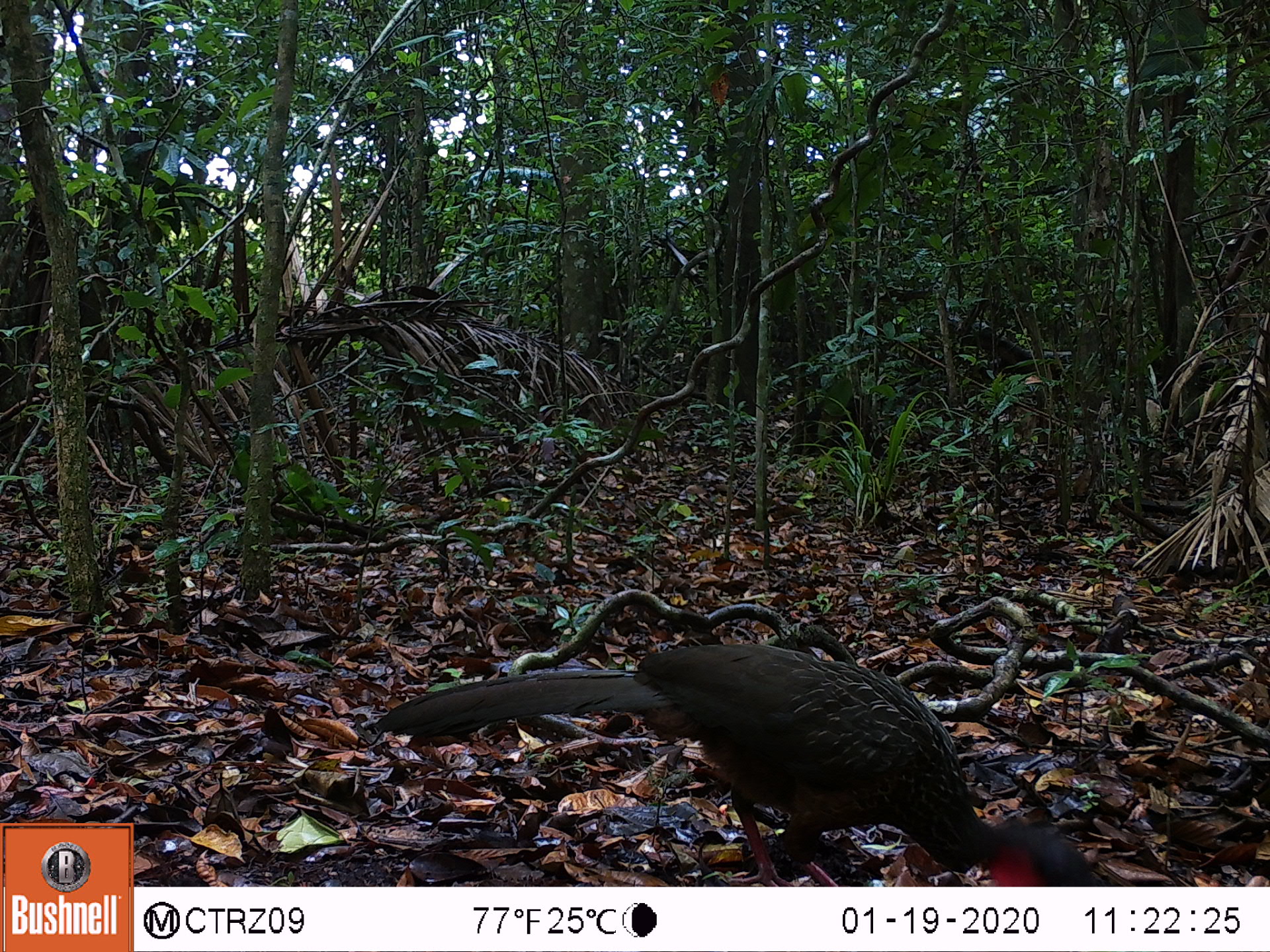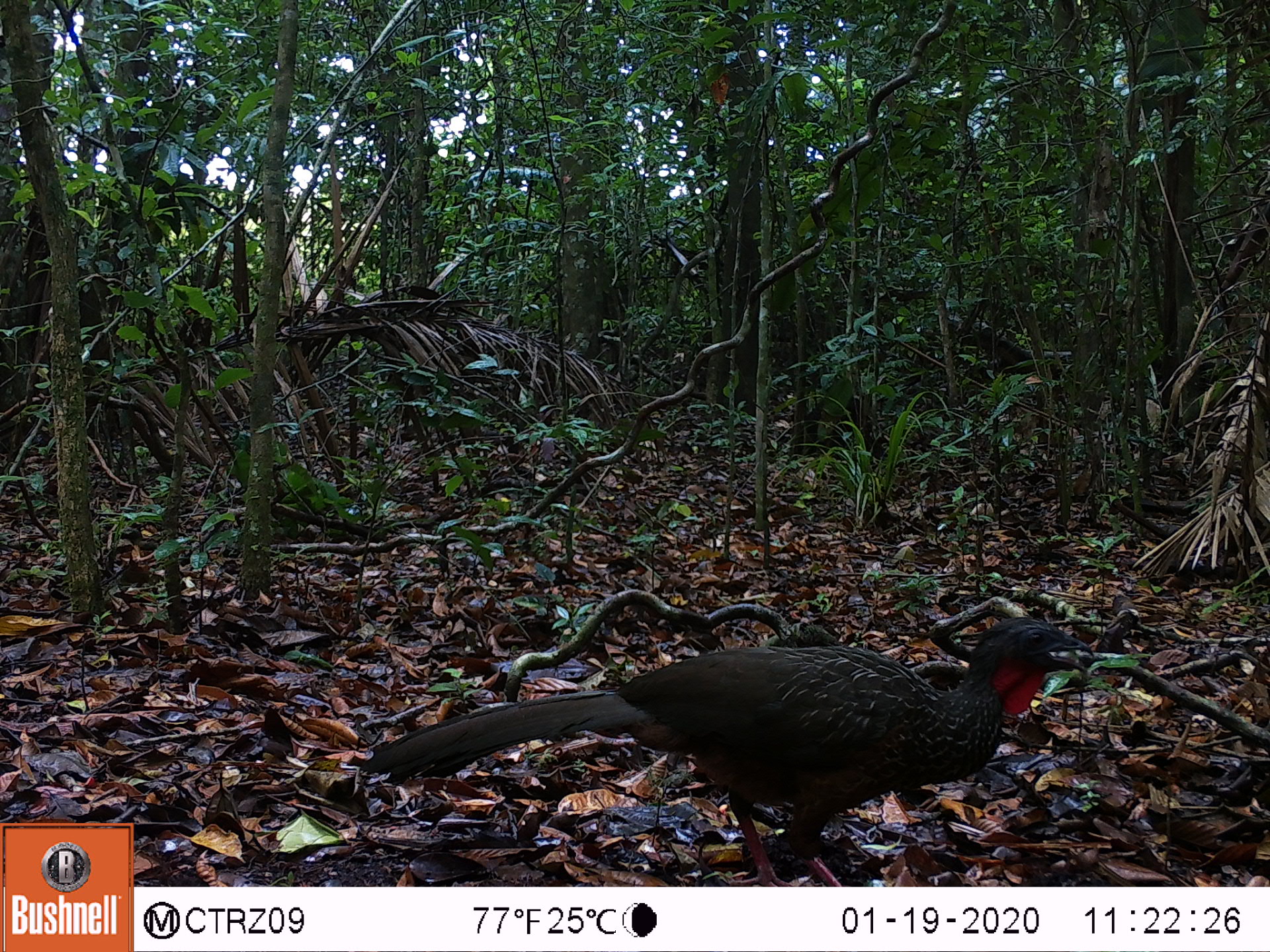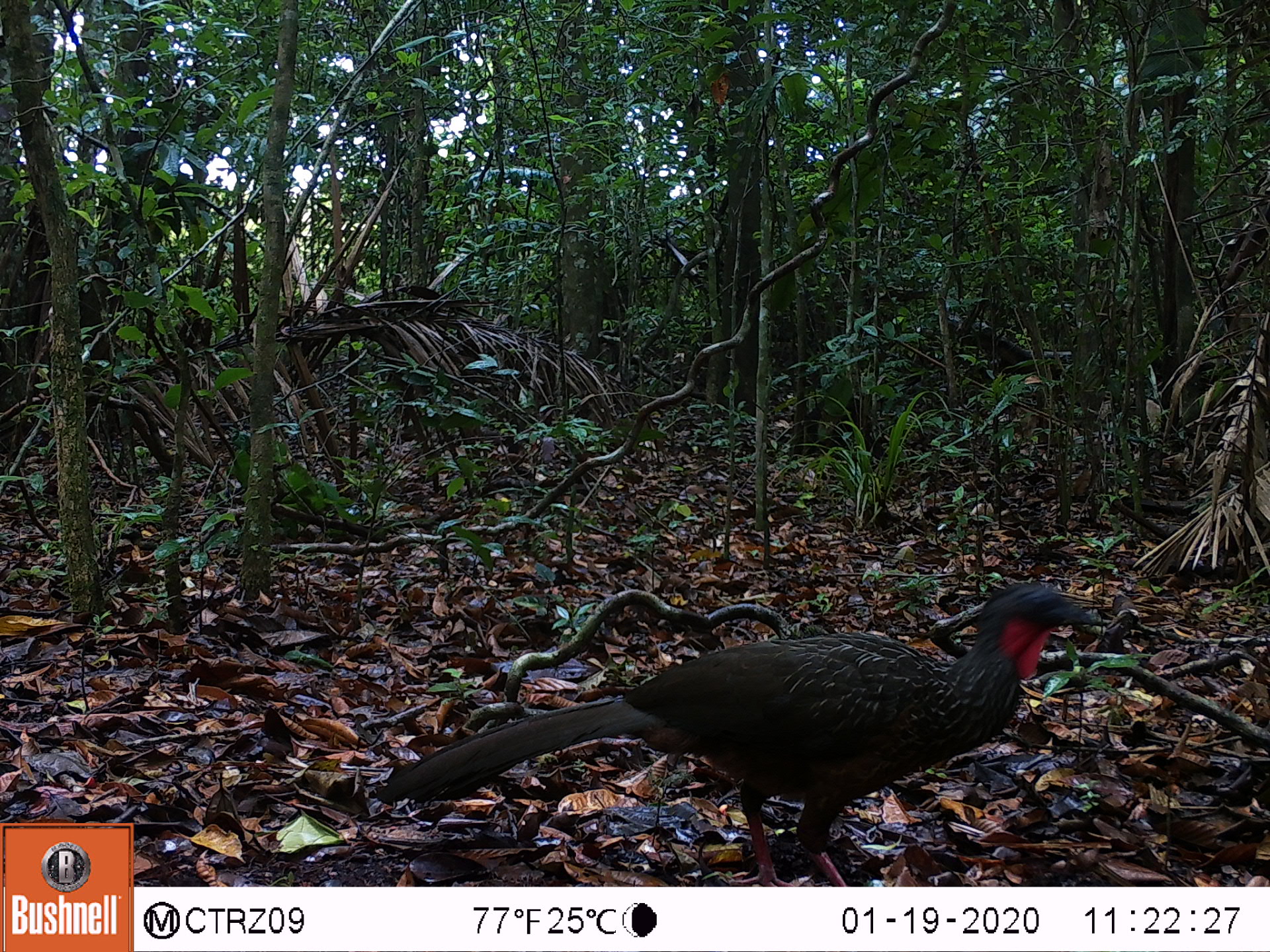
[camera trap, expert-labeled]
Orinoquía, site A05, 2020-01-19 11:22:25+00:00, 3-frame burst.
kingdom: Animalia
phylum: Chordata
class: Aves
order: Galliformes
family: Cracidae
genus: Penelope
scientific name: Penelope jacquacu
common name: spix's guan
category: spixs guan